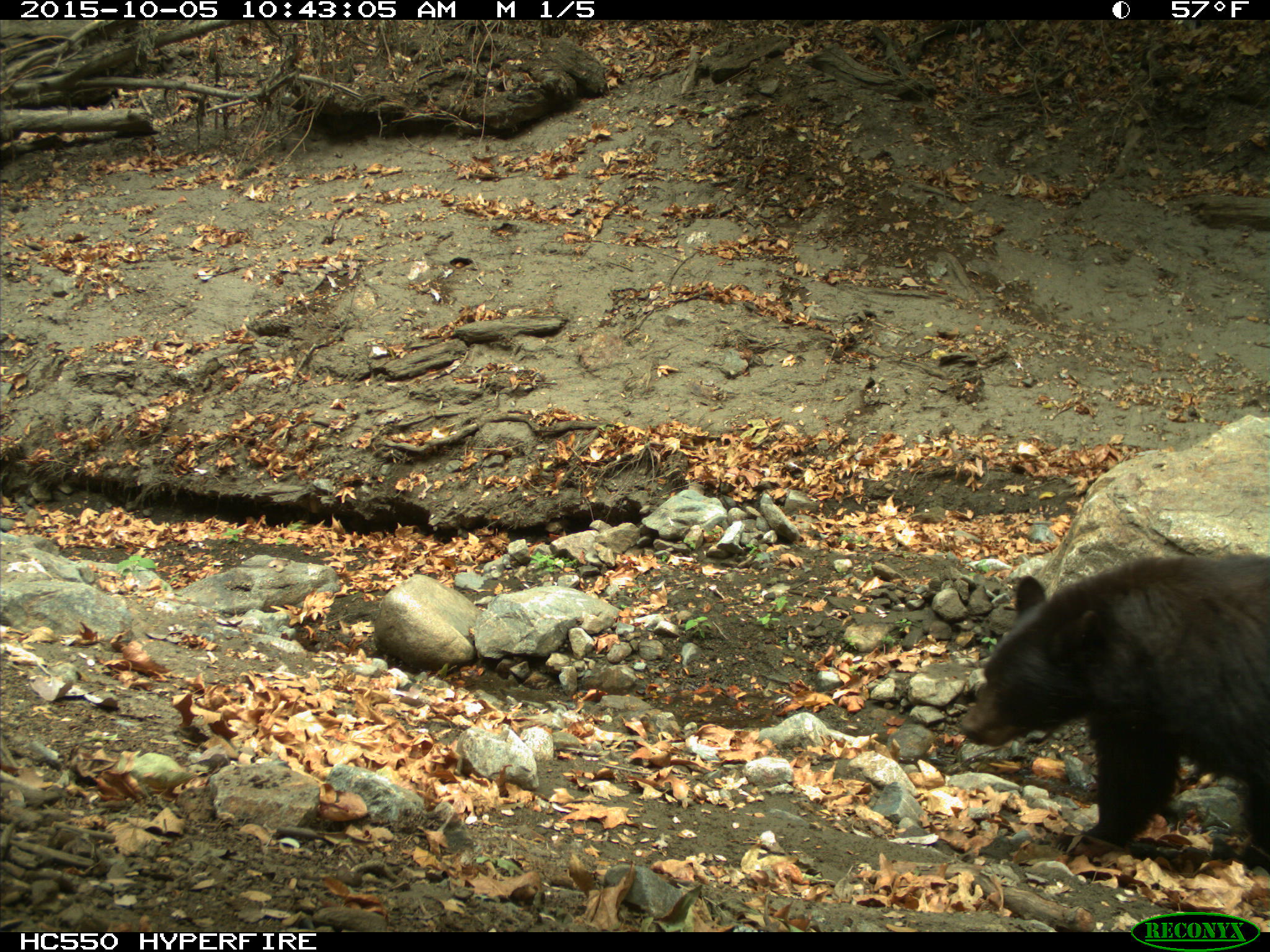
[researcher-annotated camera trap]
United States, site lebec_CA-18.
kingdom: Animalia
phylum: Chordata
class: Mammalia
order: Carnivora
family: Ursidae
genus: Ursus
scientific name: Ursus americanus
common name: american black bear